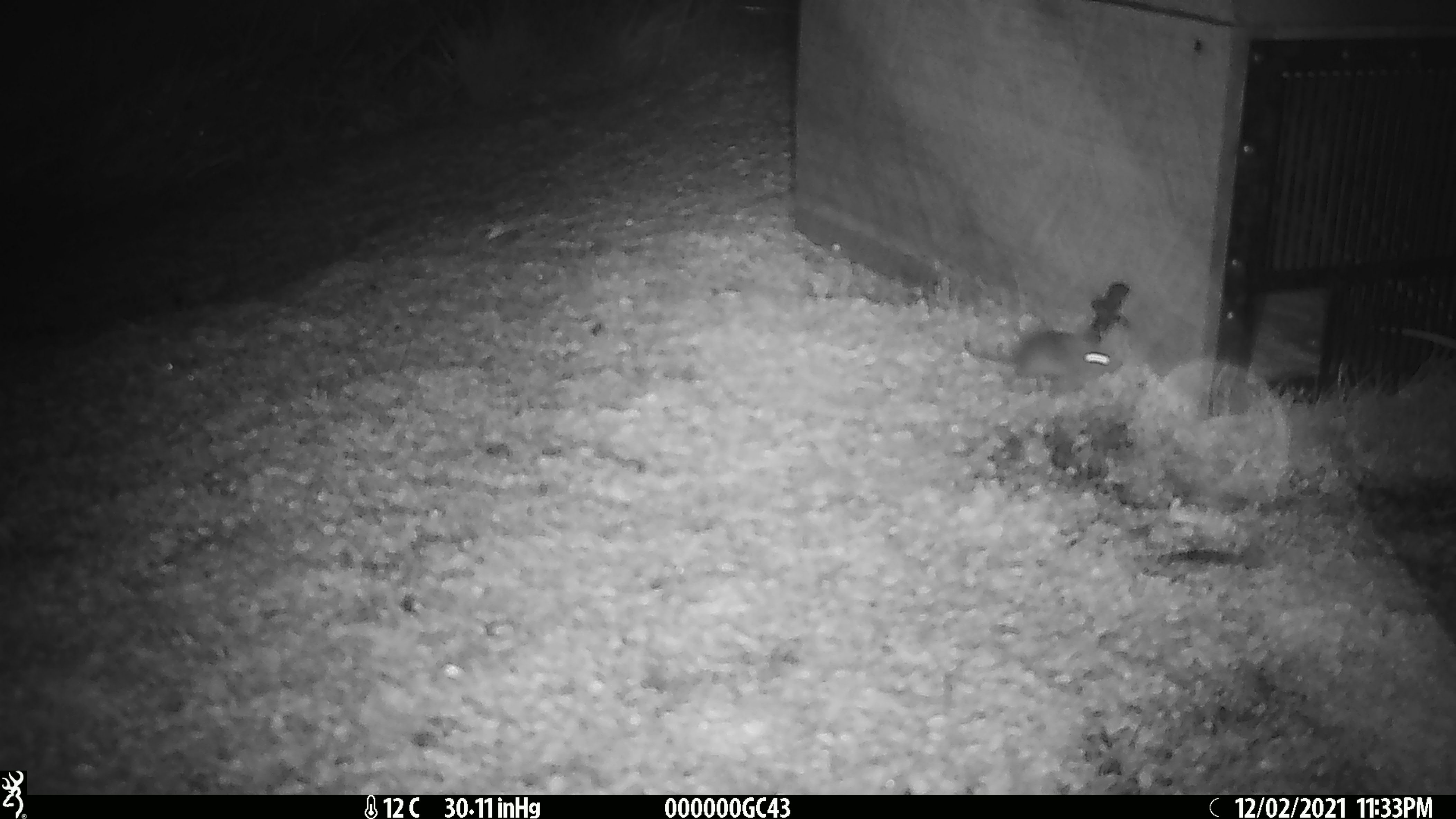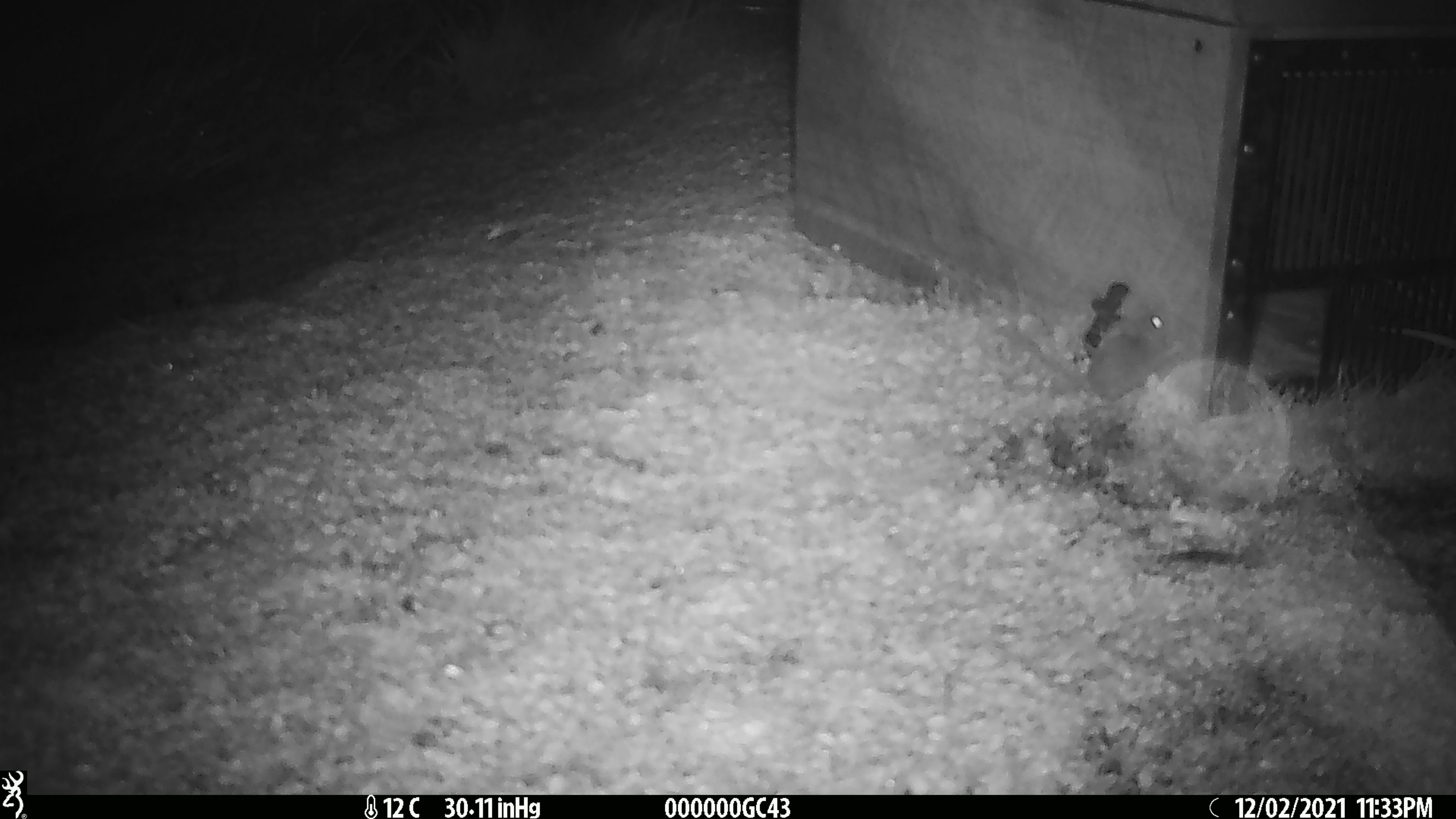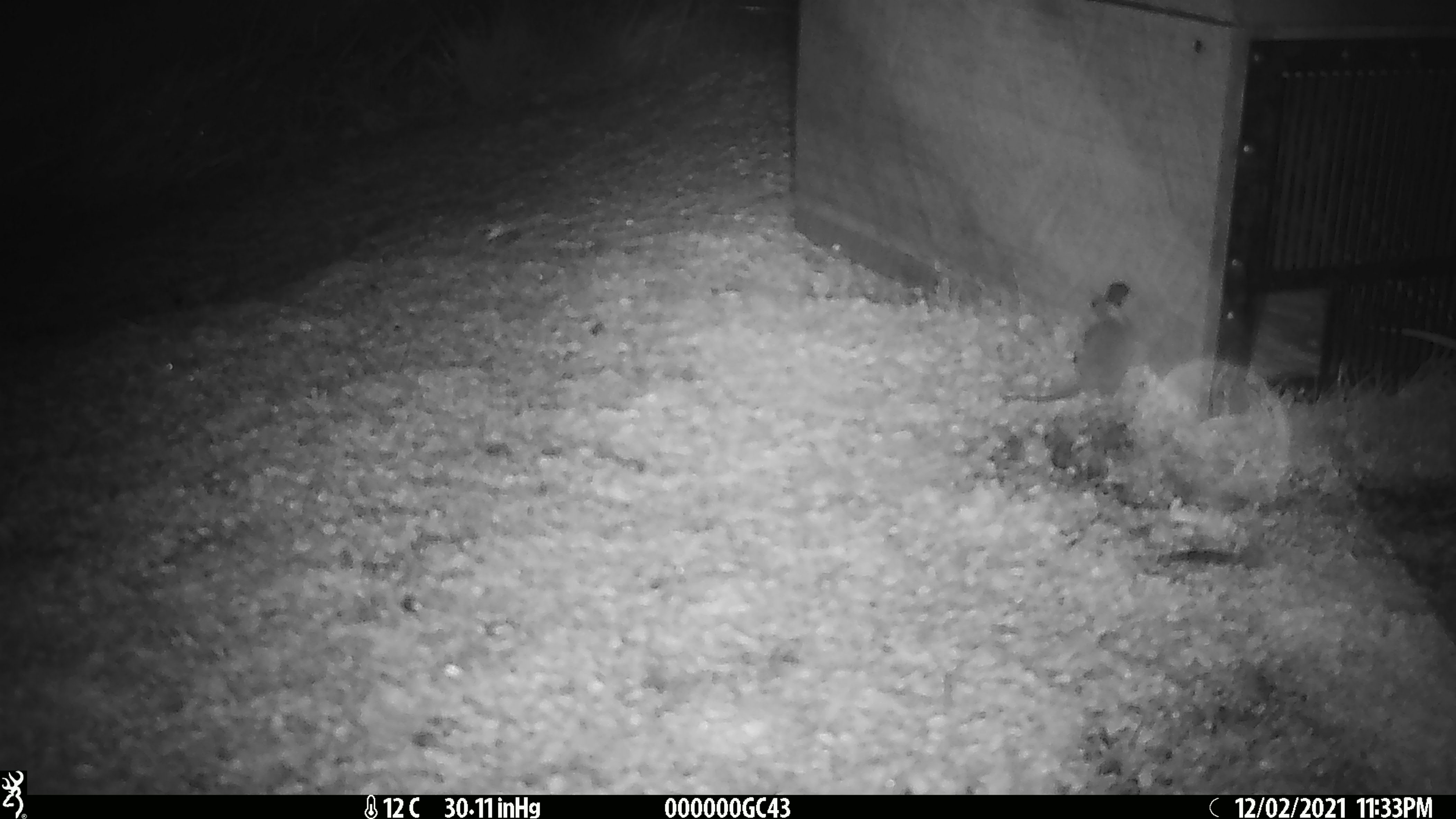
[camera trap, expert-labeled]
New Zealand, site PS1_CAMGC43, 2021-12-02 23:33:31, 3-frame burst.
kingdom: Animalia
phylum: Chordata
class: Mammalia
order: Rodentia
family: Muridae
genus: Mus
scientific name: Mus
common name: mouse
Mouse (Mus).